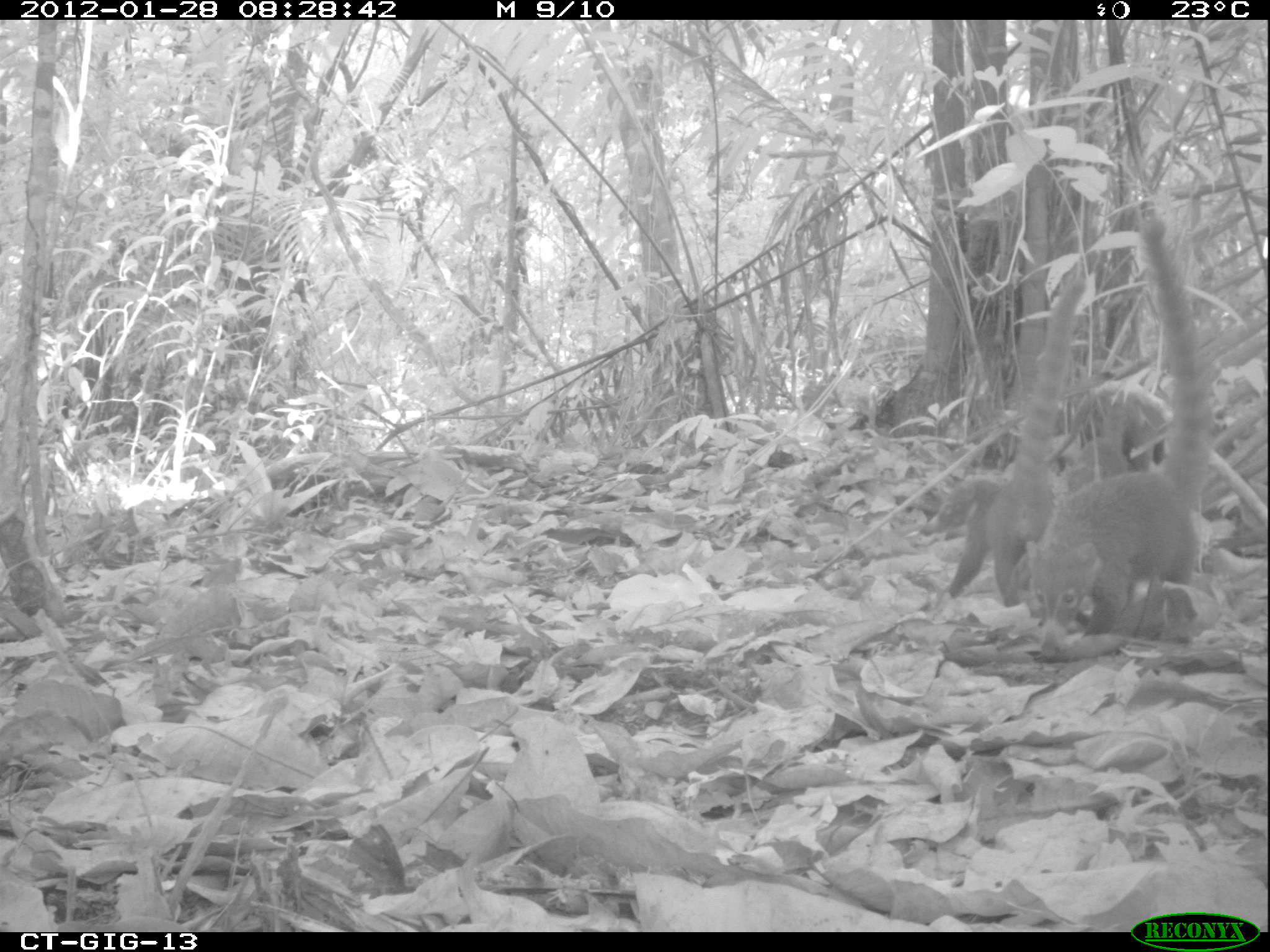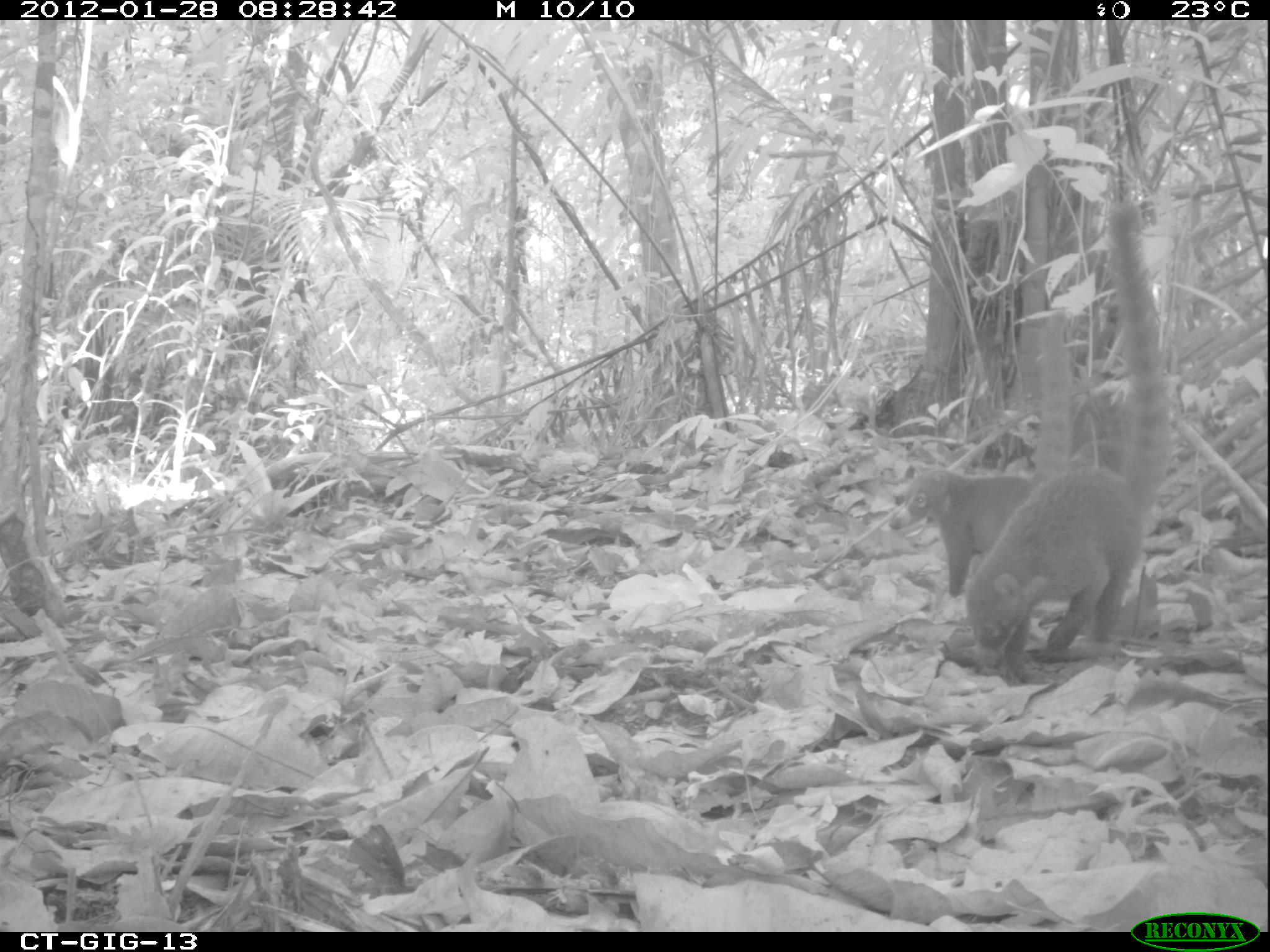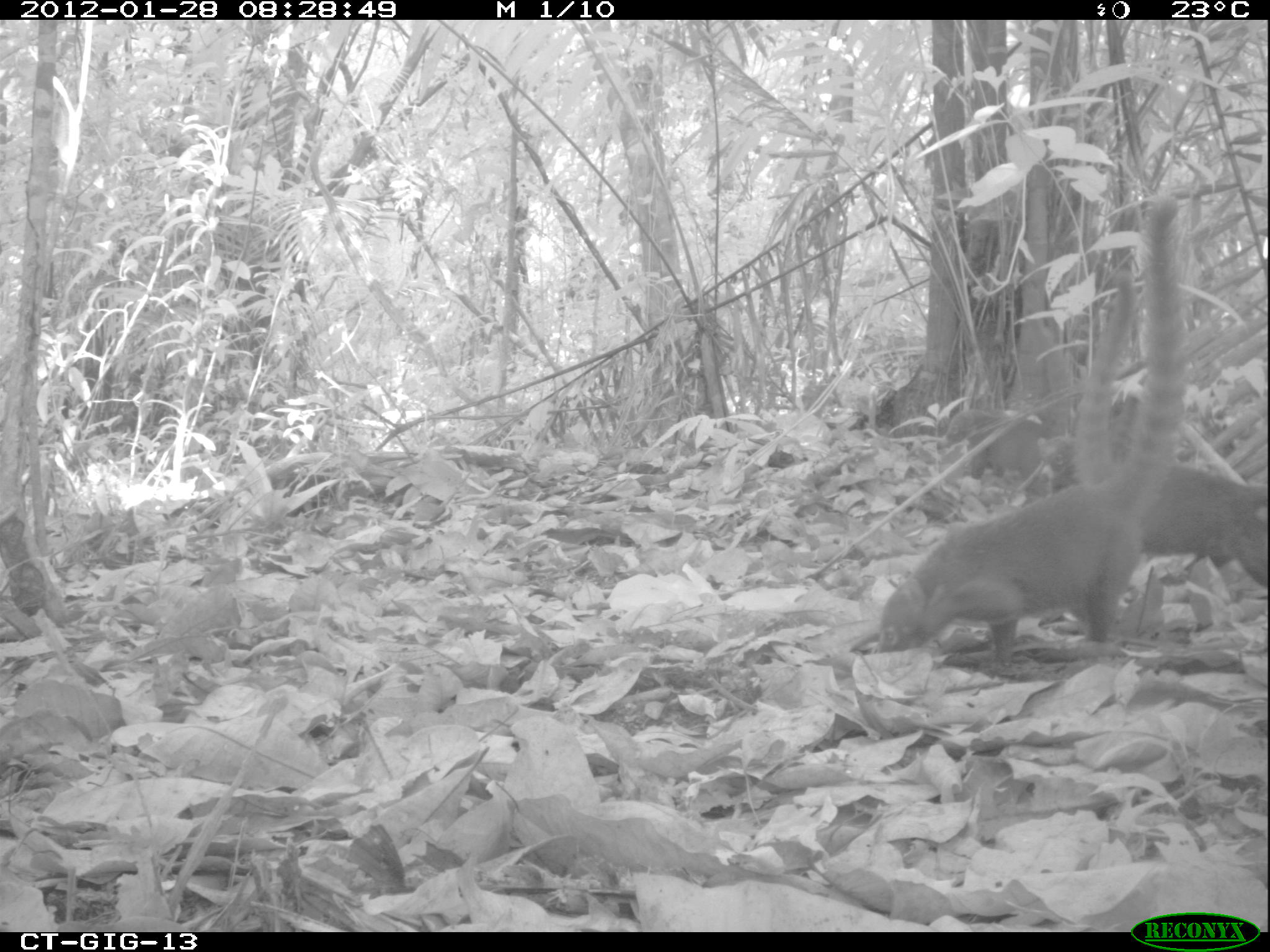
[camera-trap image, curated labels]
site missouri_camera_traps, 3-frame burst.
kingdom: Animalia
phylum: Chordata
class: Mammalia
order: Carnivora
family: Procyonidae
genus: Nasua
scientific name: Nasua narica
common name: white-nosed coati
White-nosed coati (Nasua narica). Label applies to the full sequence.